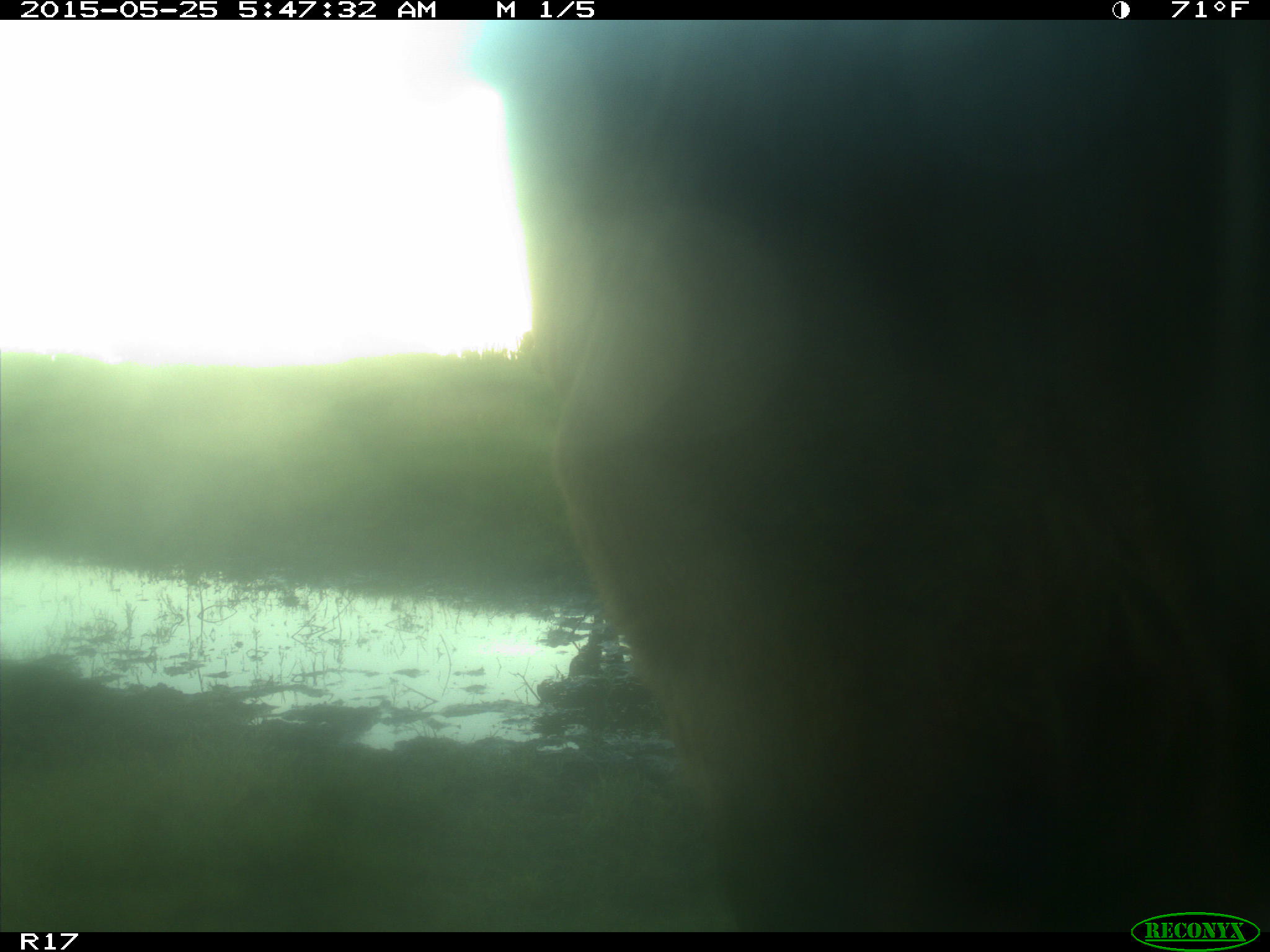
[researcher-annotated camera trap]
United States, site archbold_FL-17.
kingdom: Animalia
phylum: Chordata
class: Mammalia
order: Artiodactyla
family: Bovidae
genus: Bos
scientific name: Bos taurus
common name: domestic cow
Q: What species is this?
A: Bos taurus (domestic cow).